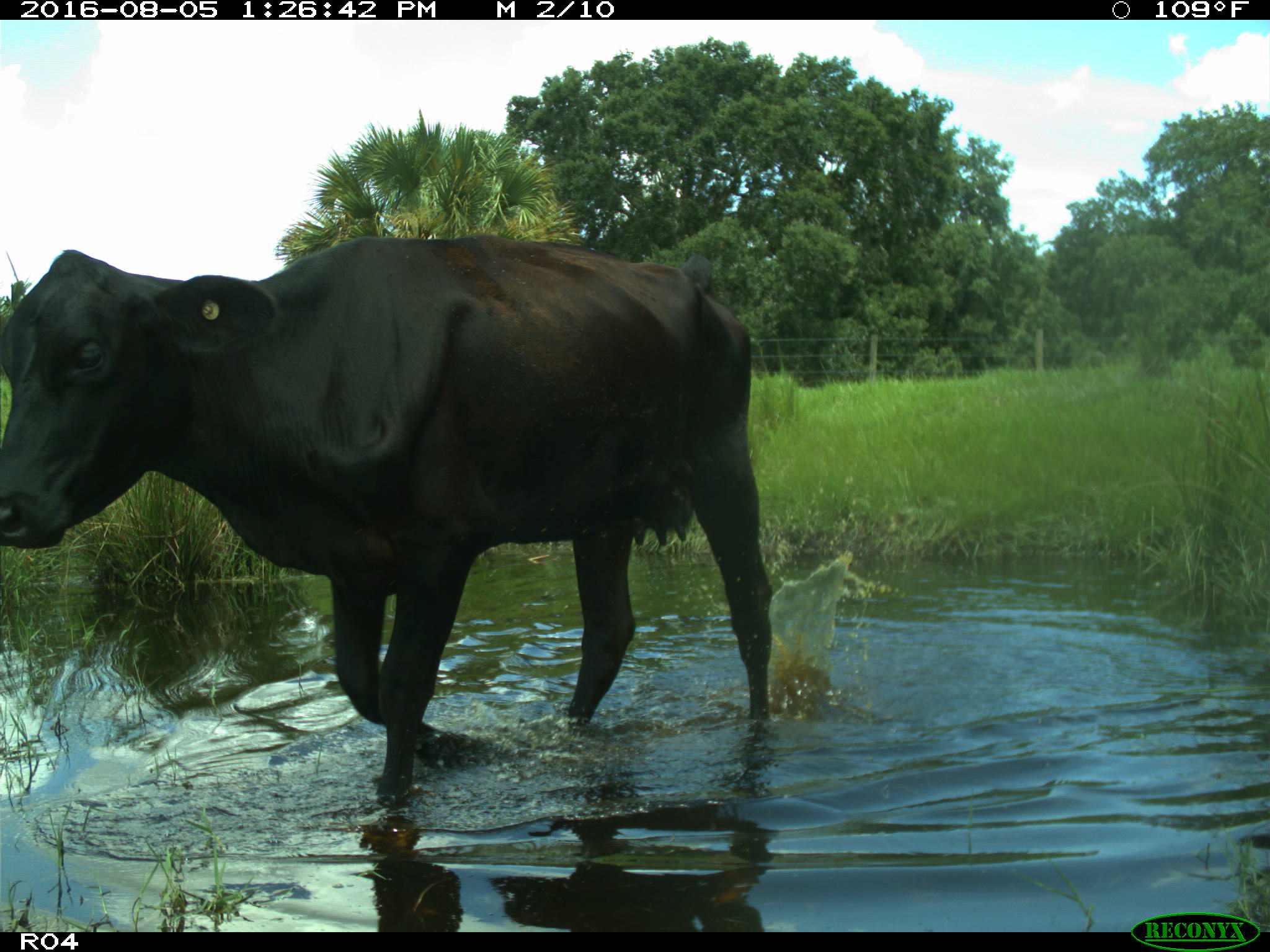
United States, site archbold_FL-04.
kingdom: Animalia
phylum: Chordata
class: Mammalia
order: Artiodactyla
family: Bovidae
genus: Bos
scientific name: Bos taurus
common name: domestic cow